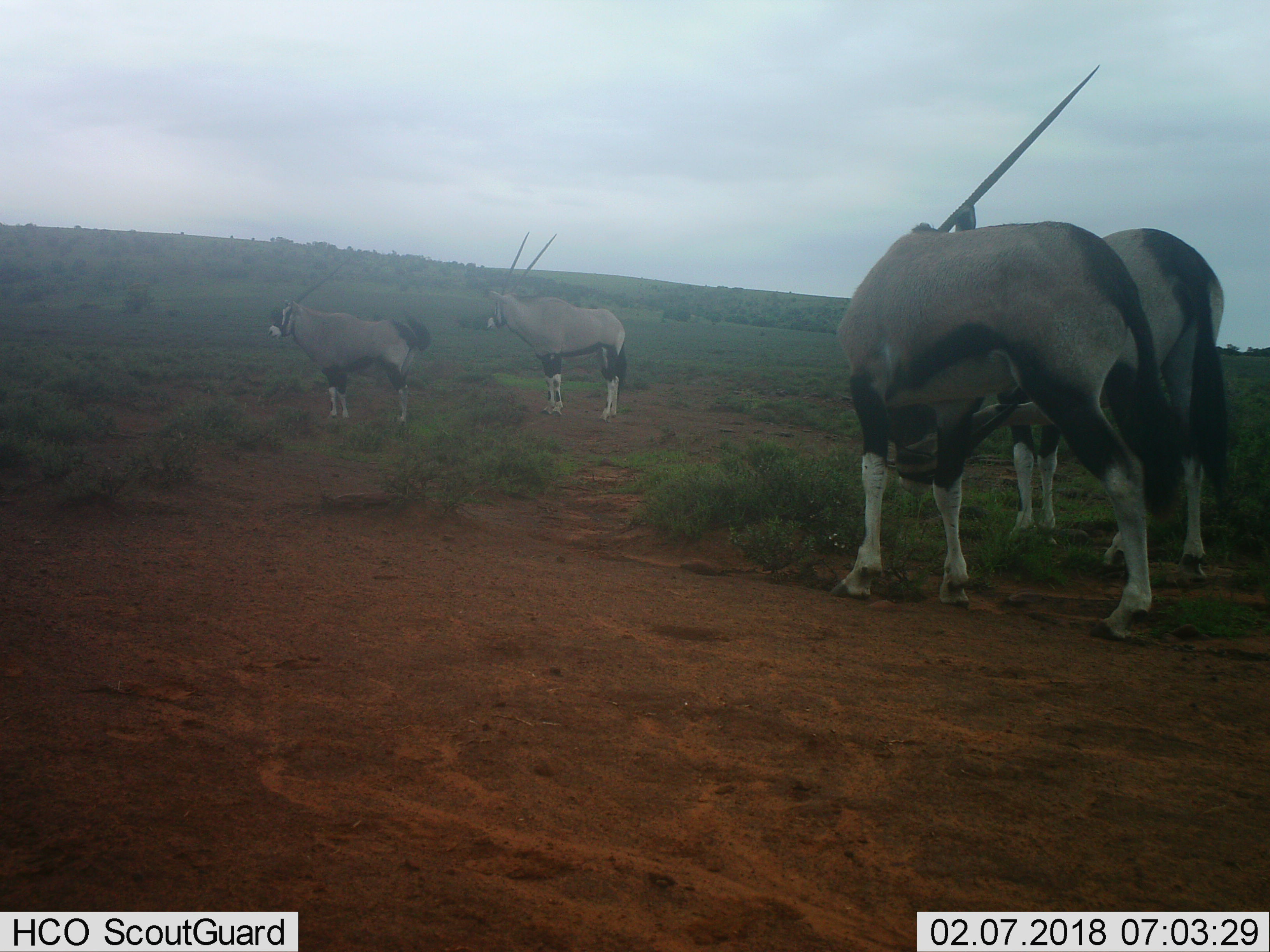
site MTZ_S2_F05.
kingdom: Animalia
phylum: Chordata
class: Mammalia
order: Artiodactyla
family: Bovidae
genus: Oryx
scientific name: Oryx gazella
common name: gemsbok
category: oryx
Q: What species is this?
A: Oryx (gemsbok) (Oryx gazella).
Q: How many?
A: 4.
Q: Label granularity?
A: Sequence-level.